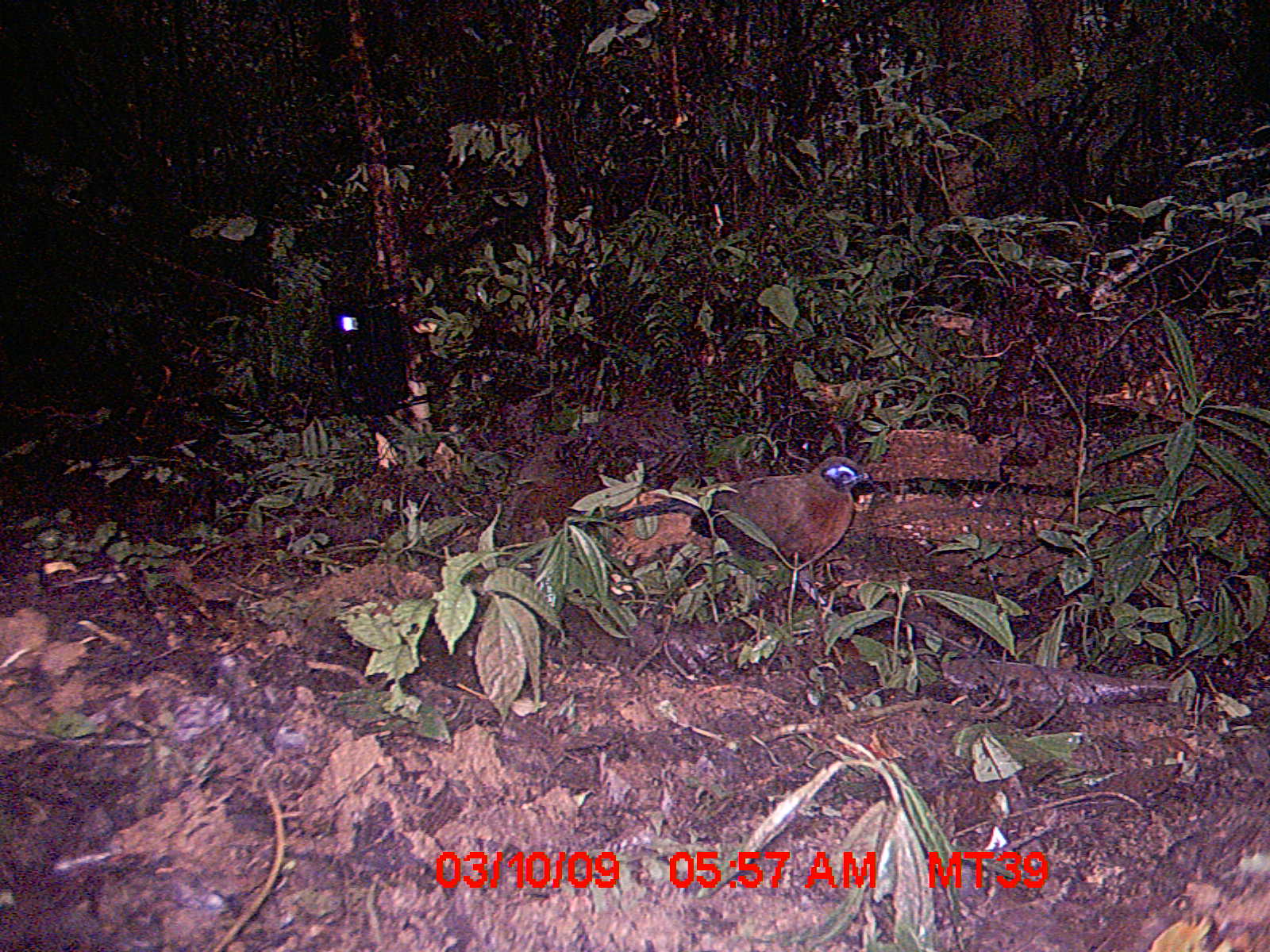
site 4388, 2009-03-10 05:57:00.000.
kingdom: Animalia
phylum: Chordata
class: Aves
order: Cuculiformes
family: Cuculidae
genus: Coua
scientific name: Coua serriana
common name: red-breasted coua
Coua serriana (red-breasted coua), count 1.